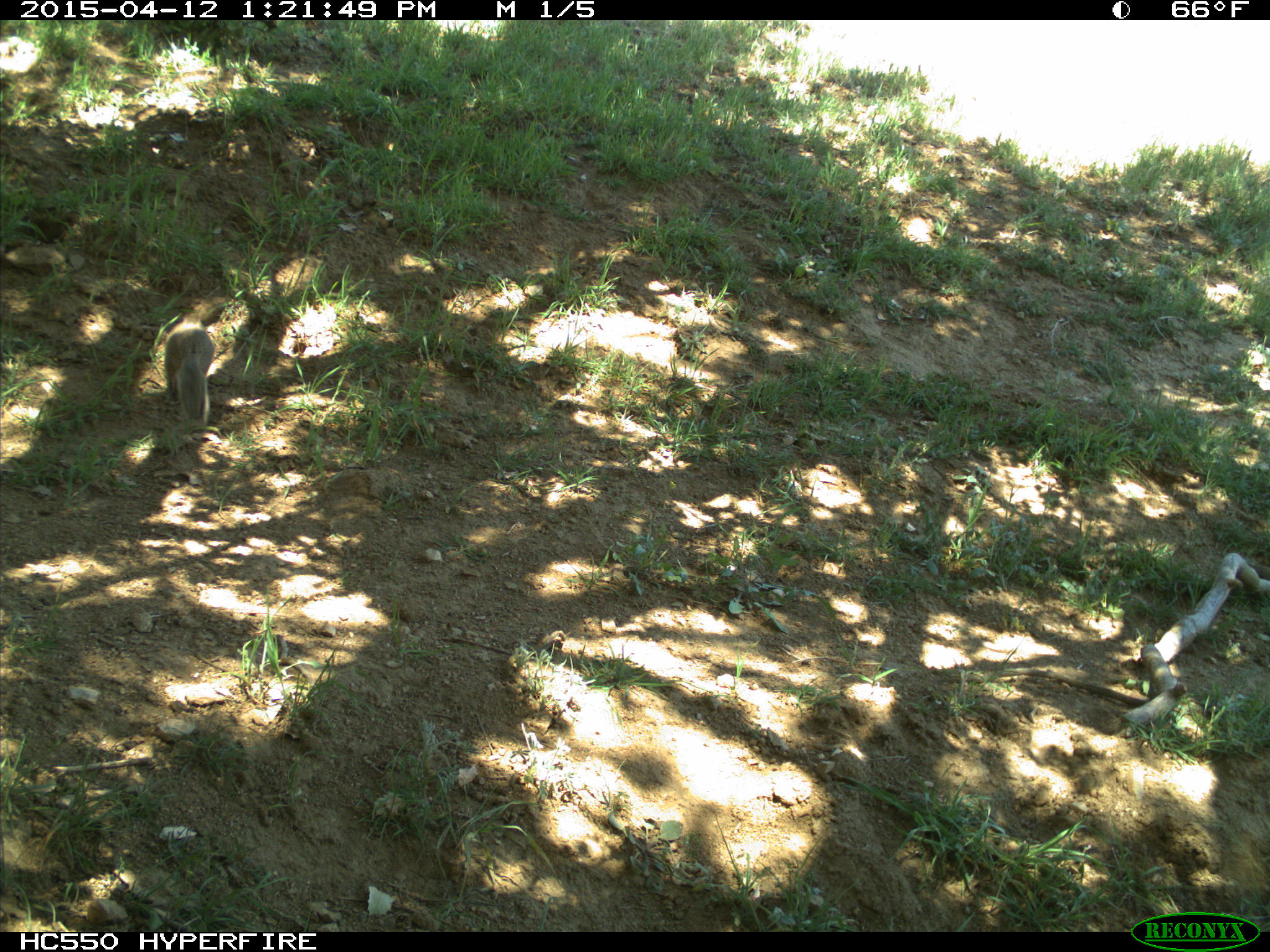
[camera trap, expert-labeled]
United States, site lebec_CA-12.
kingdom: Animalia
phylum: Chordata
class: Mammalia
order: Rodentia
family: Sciuridae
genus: Otospermophilus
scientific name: Otospermophilus beecheyi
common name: california ground squirrel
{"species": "Otospermophilus beecheyi (california ground squirrel)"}